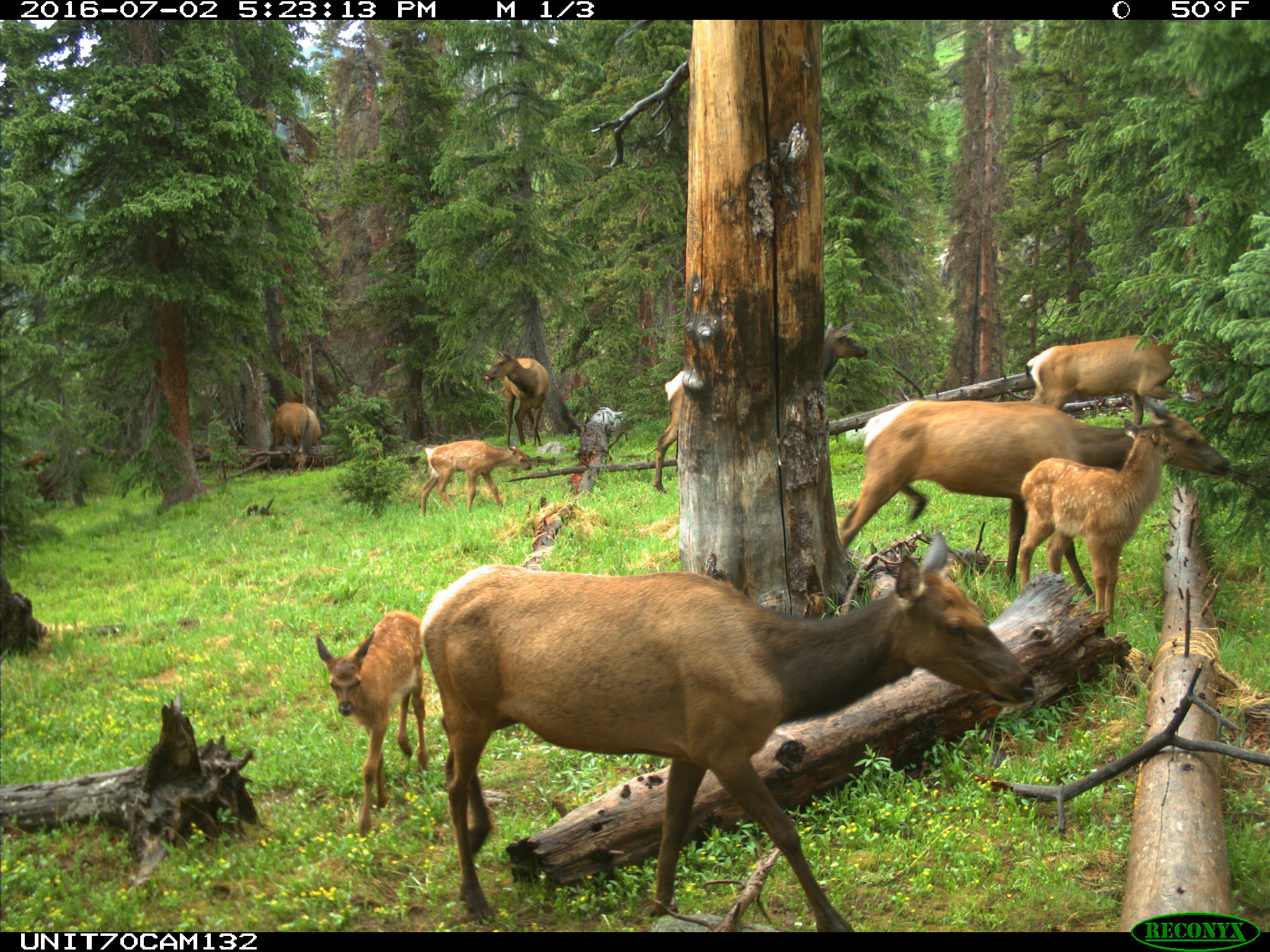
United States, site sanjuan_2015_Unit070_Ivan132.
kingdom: Animalia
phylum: Chordata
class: Mammalia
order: Artiodactyla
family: Cervidae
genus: Cervus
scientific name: Cervus elaphus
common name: red deer